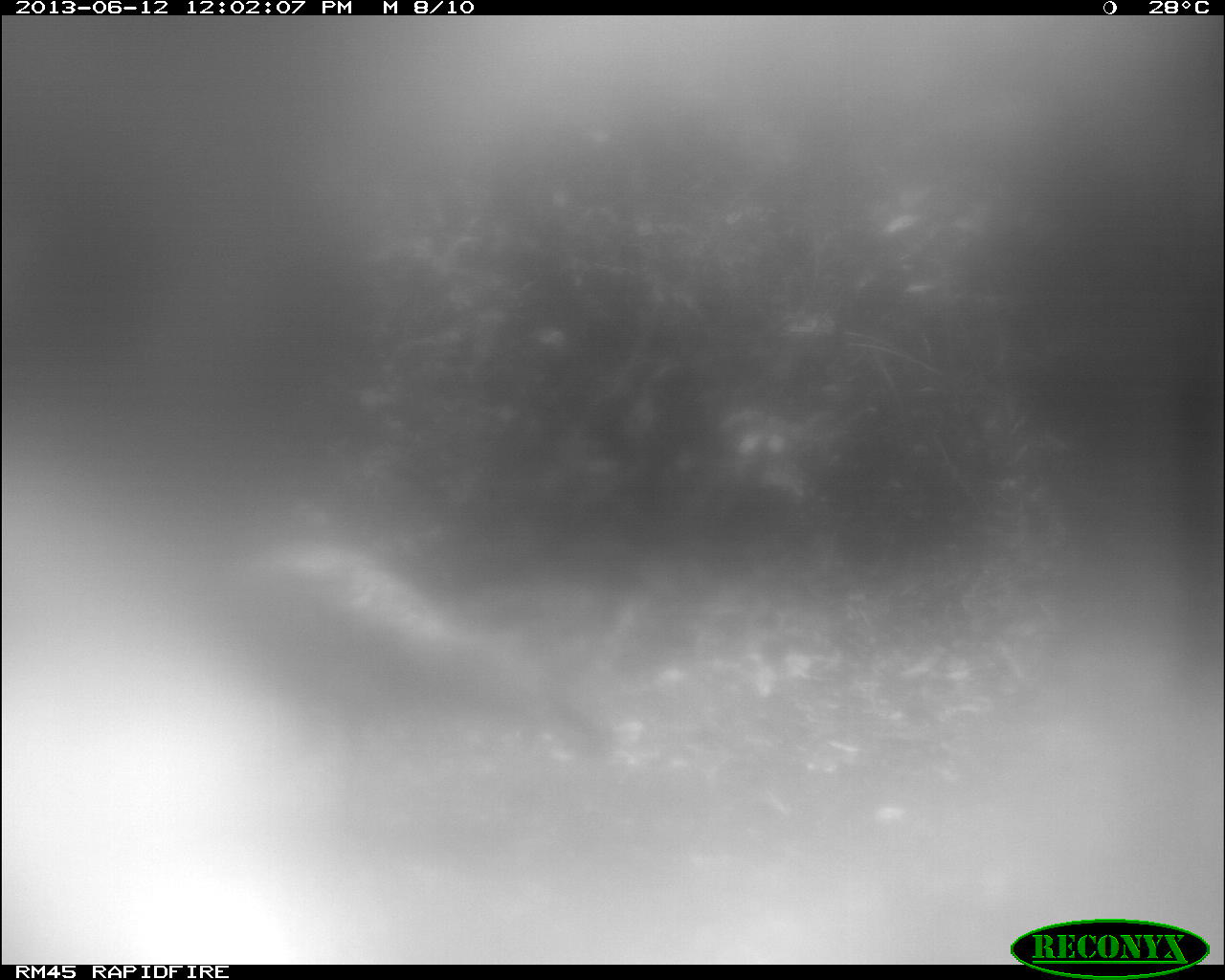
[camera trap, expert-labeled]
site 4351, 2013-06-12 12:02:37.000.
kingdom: Animalia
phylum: Chordata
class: Aves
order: Galliformes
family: Phasianidae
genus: Meleagris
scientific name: Meleagris ocellata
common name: ocellated turkey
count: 1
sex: male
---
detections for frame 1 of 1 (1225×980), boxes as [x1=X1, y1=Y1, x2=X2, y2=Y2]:
meleagris ocellata: [x1=201, y1=534, x2=647, y2=827]